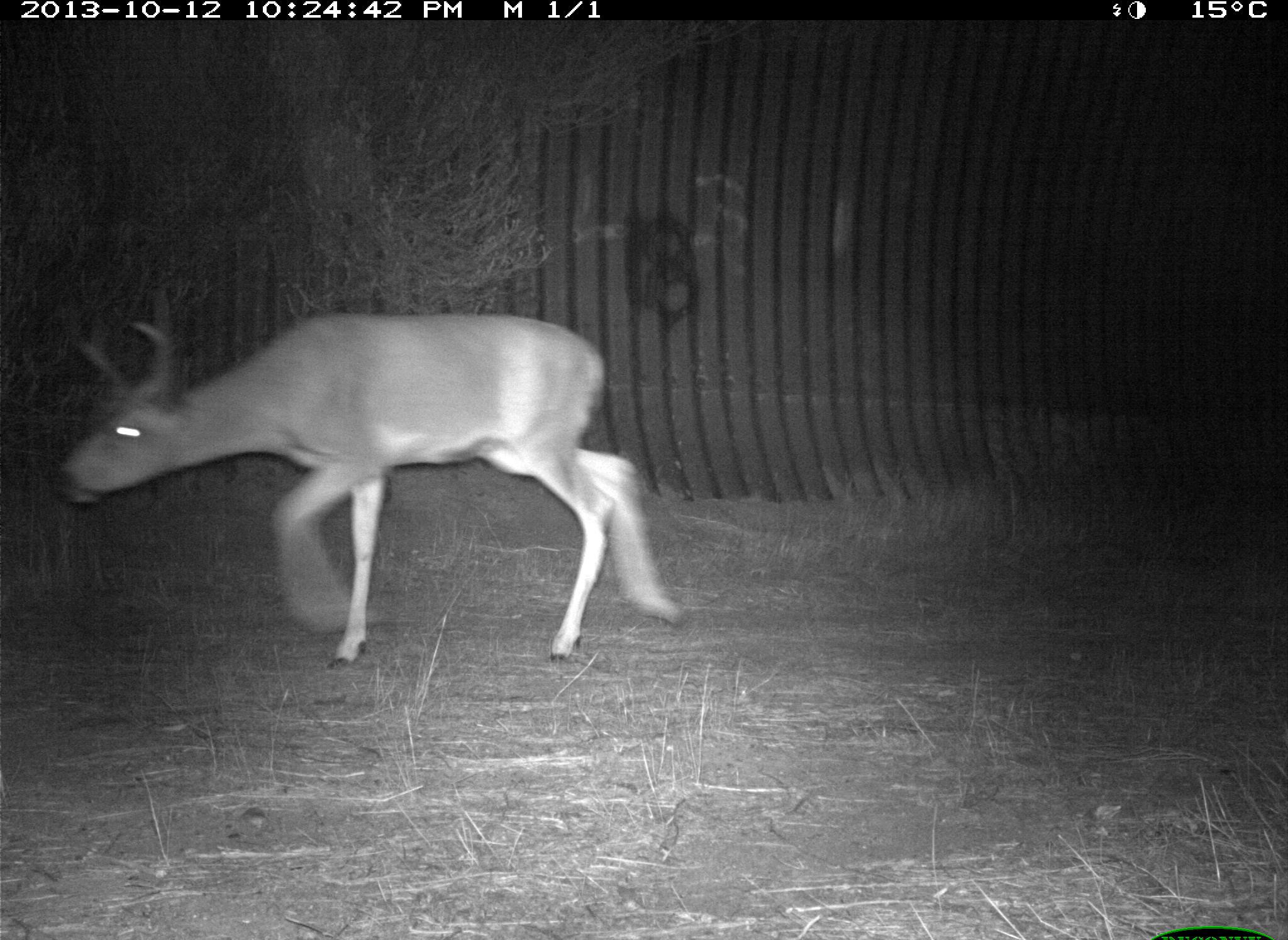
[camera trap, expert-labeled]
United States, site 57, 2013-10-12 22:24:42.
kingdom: Animalia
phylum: Chordata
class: Mammalia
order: Artiodactyla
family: Cervidae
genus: Odocoileus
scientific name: Odocoileus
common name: deer